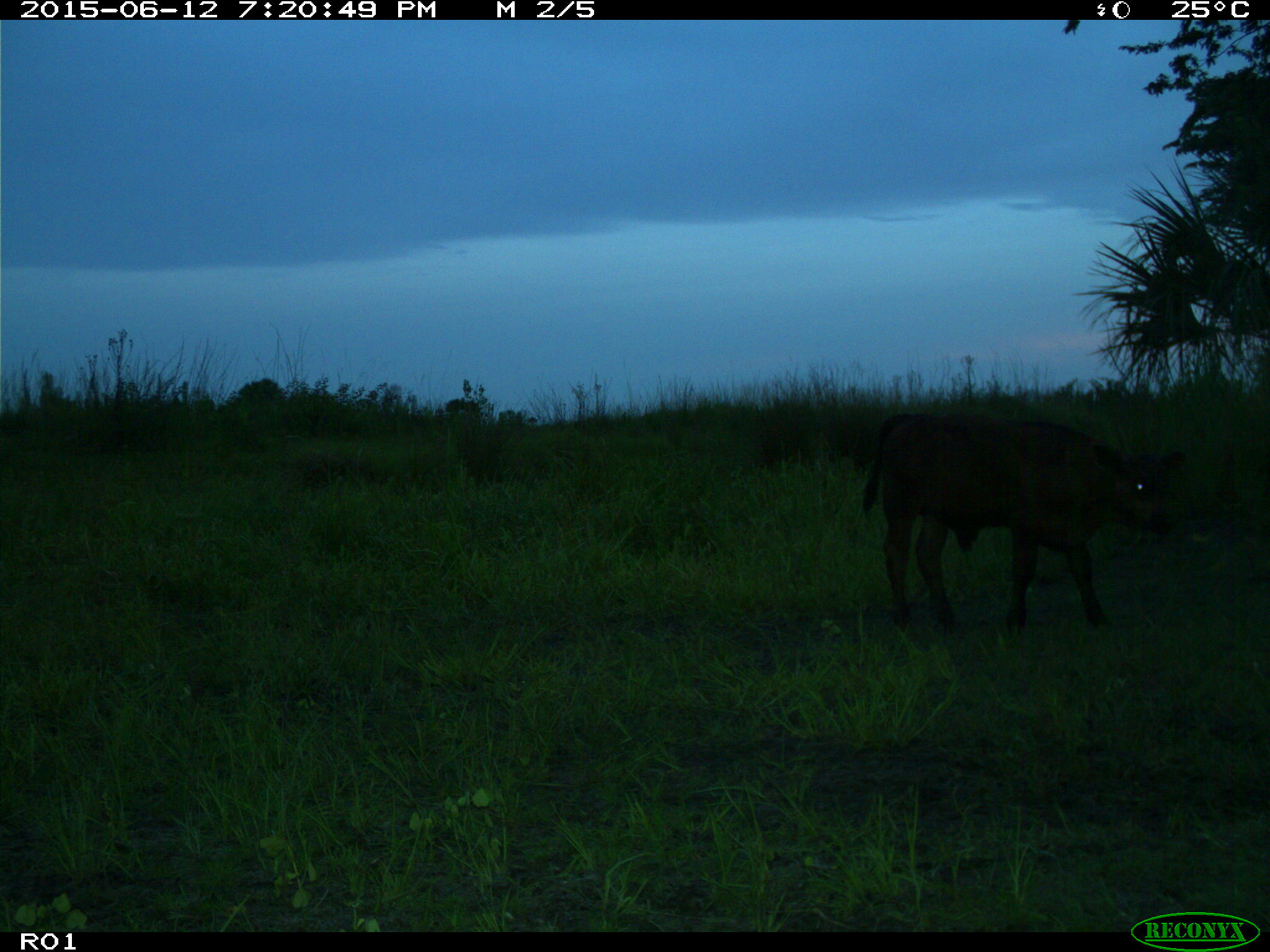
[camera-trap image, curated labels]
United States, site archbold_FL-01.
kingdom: Animalia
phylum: Chordata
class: Mammalia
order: Artiodactyla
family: Bovidae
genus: Bos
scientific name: Bos taurus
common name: domestic cow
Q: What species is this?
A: Bos taurus (domestic cow).